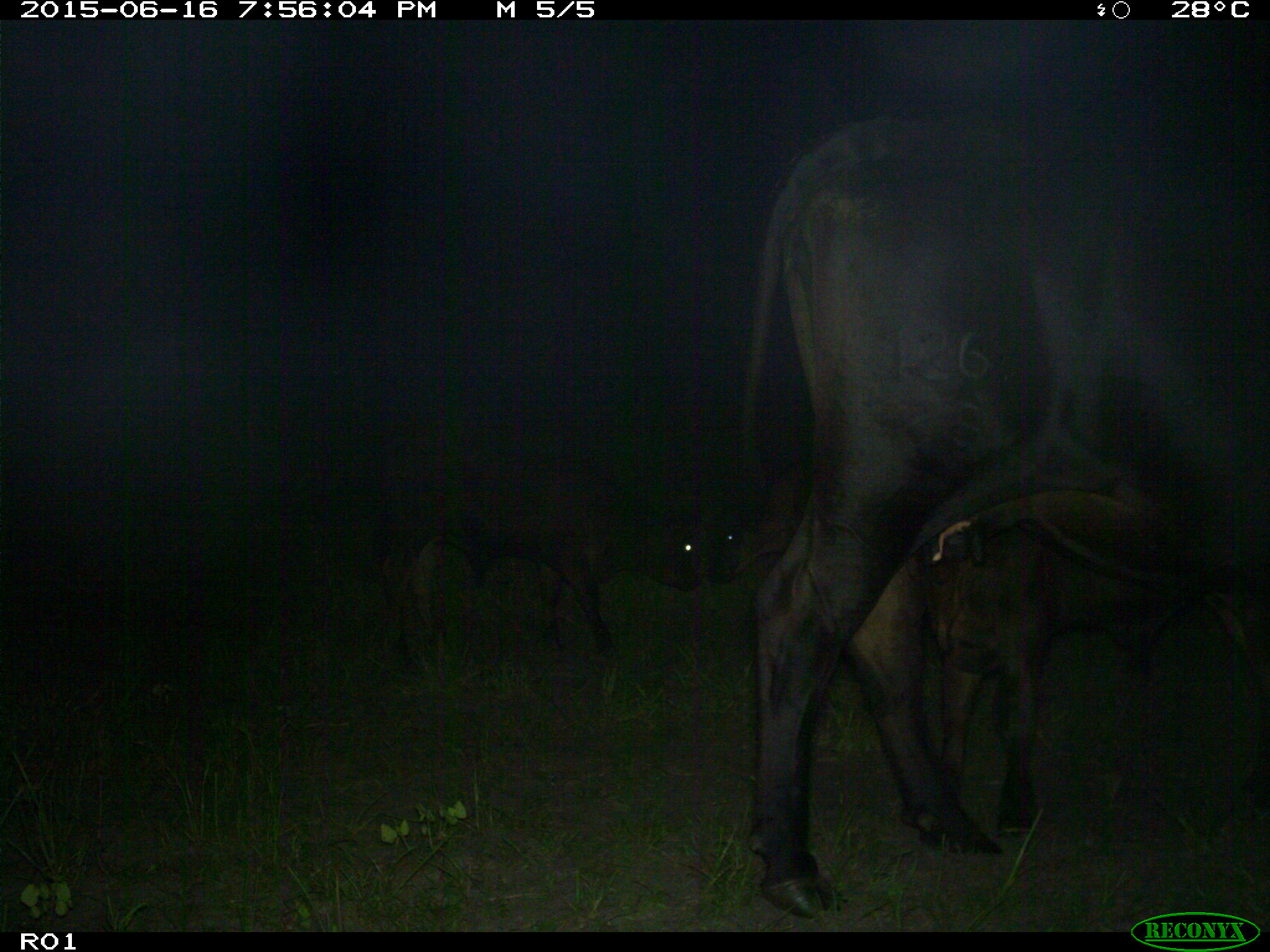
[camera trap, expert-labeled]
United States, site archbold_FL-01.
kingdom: Animalia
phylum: Chordata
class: Mammalia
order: Artiodactyla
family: Bovidae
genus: Bos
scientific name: Bos taurus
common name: domestic cow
Bos taurus (domestic cow).